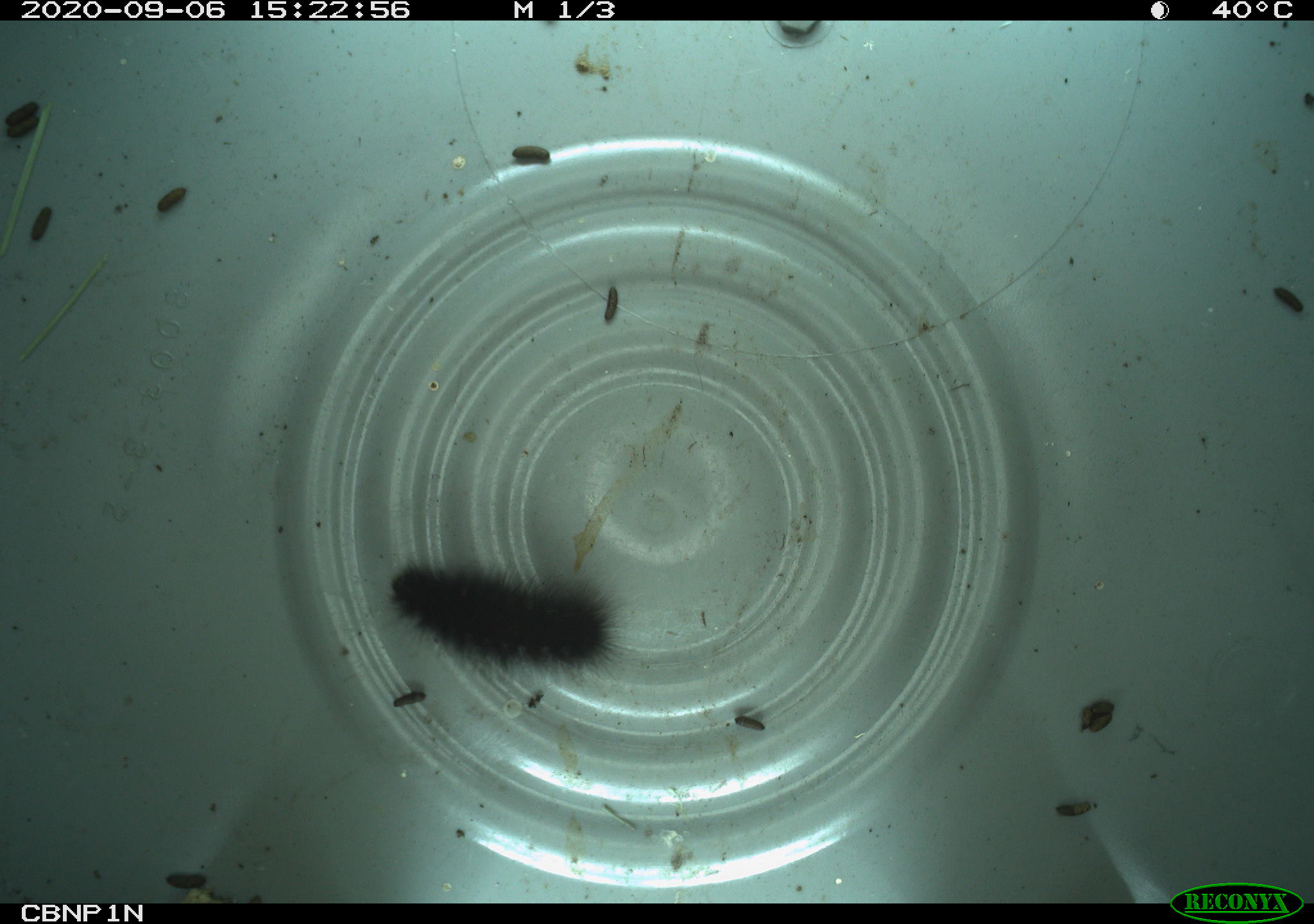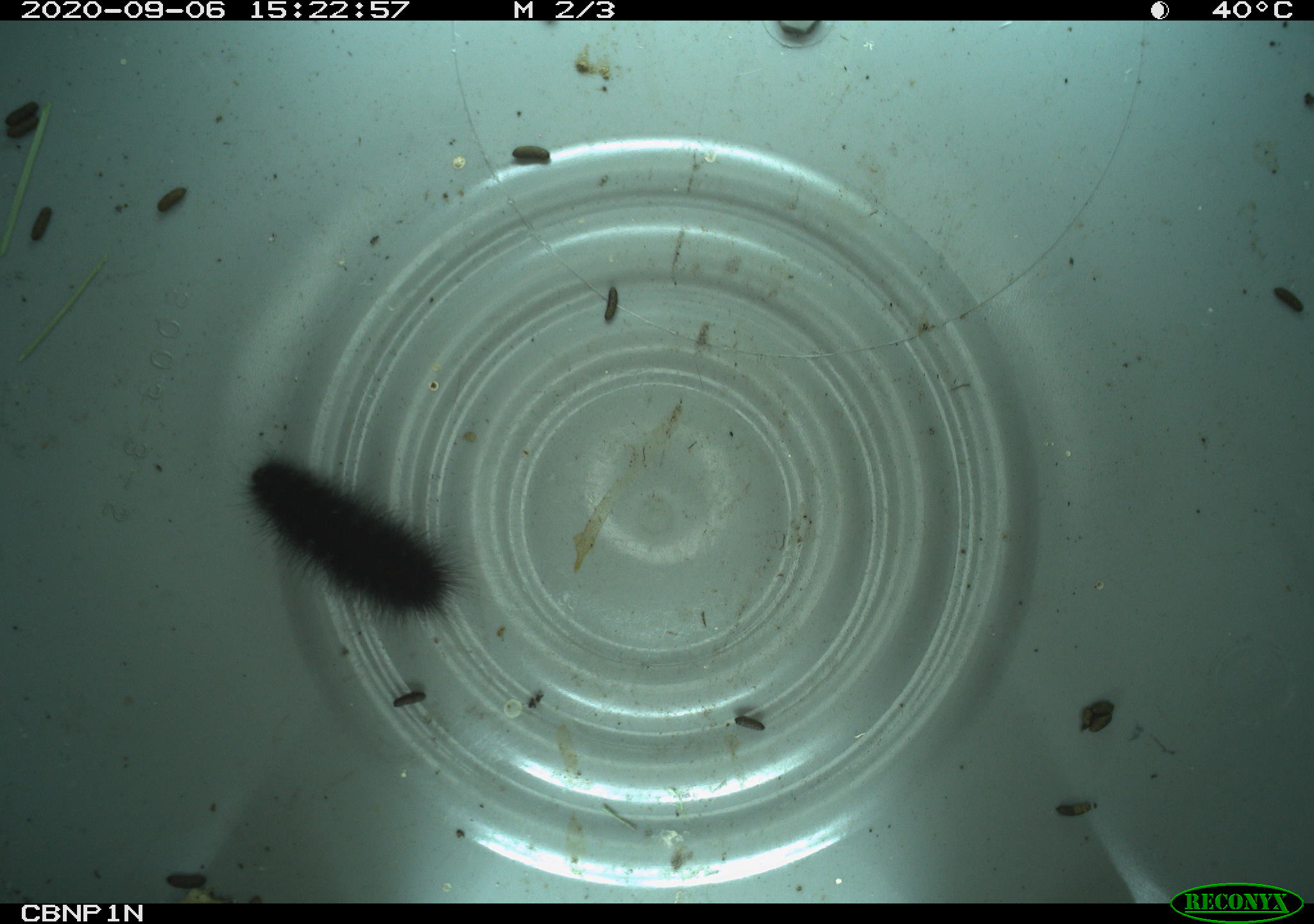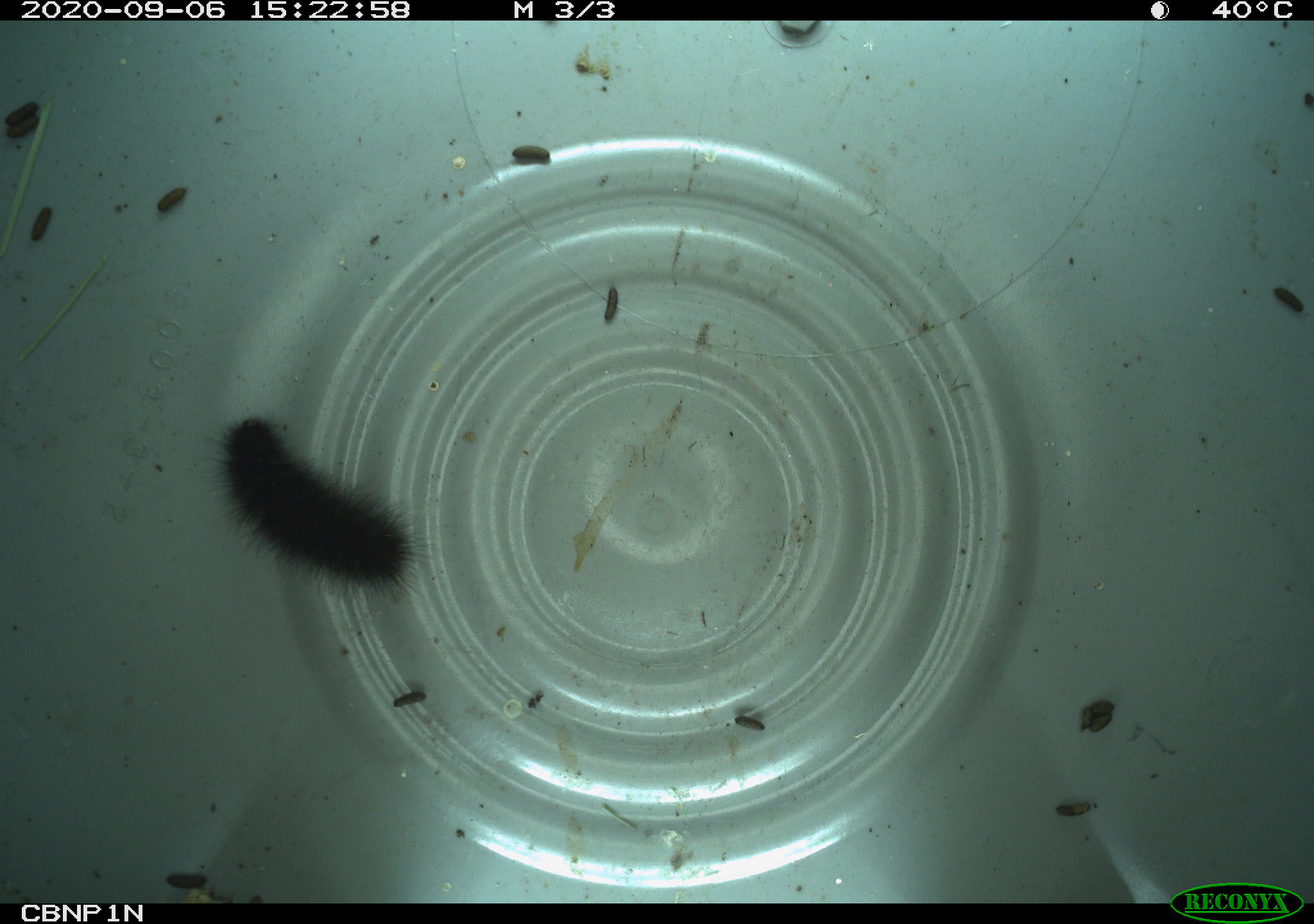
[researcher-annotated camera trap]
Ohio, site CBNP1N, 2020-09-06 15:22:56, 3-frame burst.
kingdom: Animalia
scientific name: Animalia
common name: animal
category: invertebrate